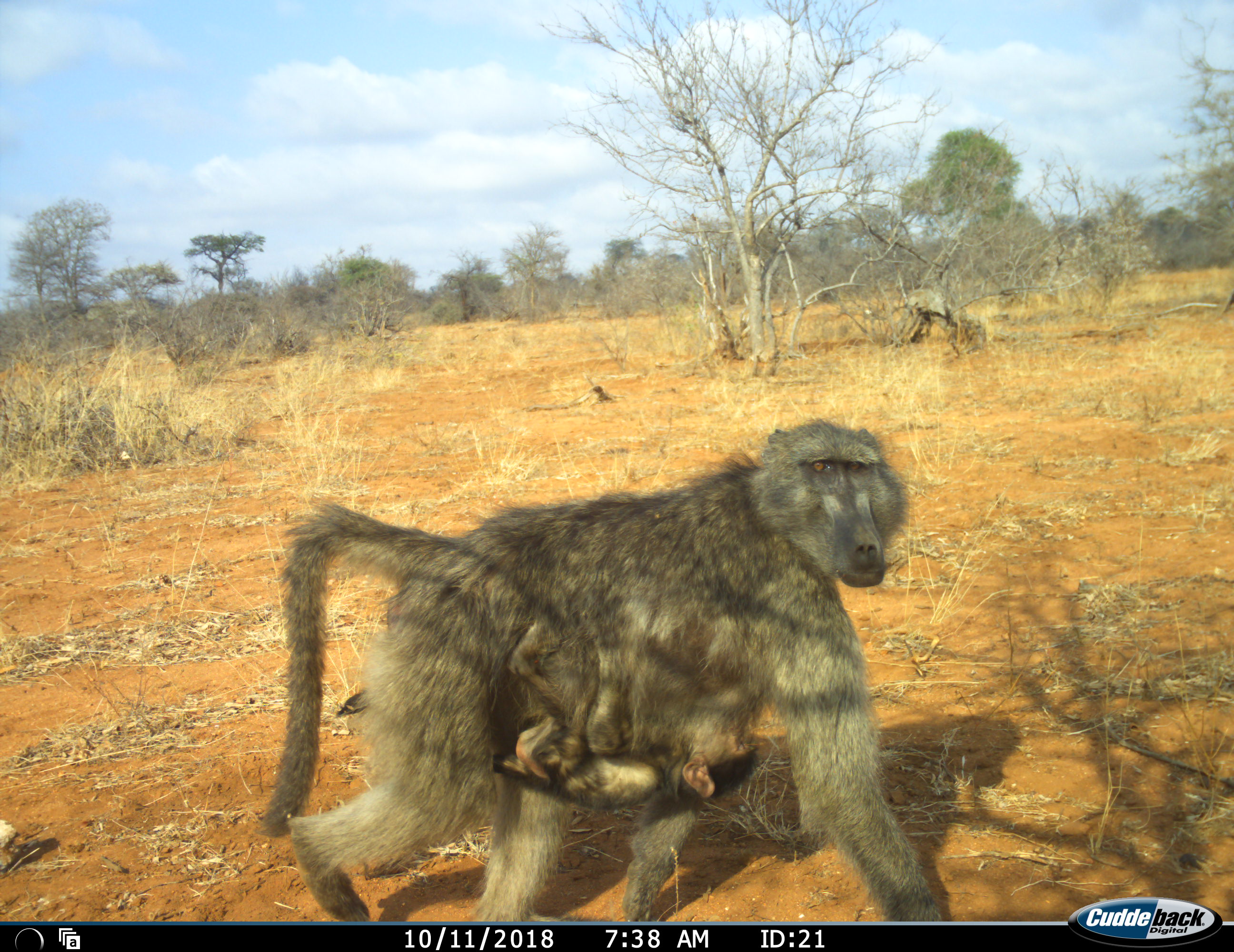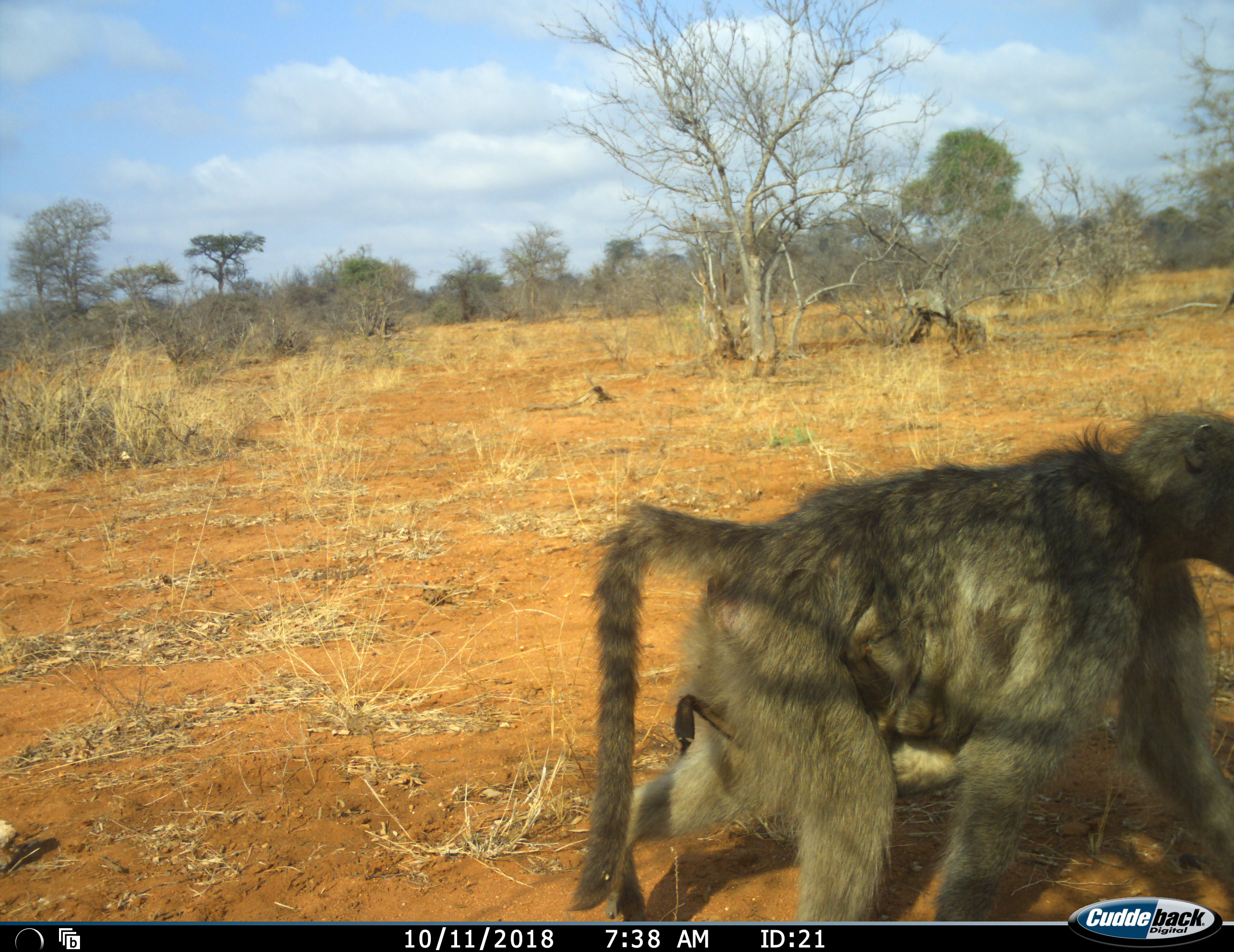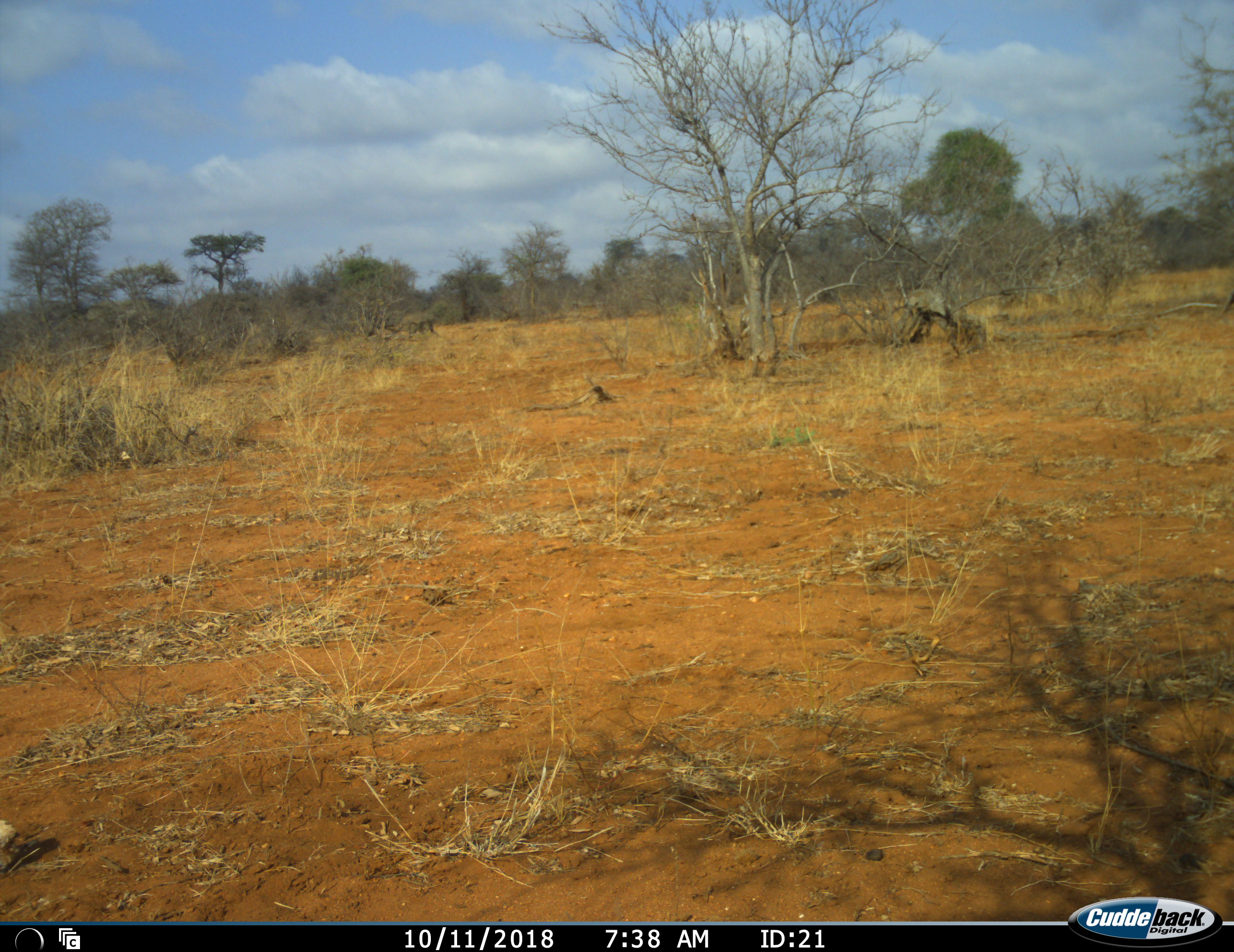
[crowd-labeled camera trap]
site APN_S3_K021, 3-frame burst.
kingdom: Animalia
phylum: Chordata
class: Mammalia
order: Primates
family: Cercopithecidae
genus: Papio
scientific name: Papio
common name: baboon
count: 2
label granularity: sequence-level